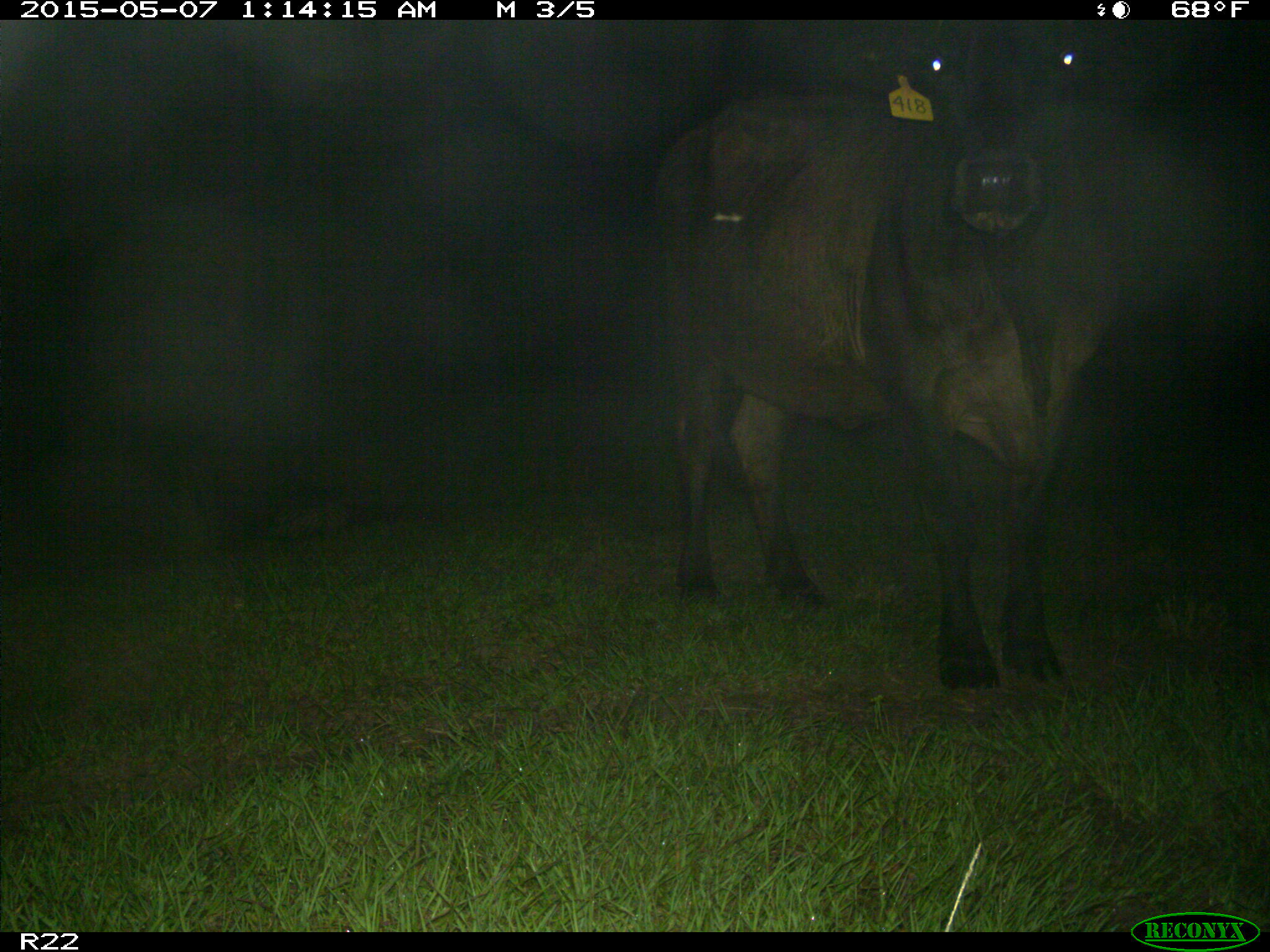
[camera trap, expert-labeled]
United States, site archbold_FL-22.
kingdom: Animalia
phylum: Chordata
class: Mammalia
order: Artiodactyla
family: Bovidae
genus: Bos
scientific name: Bos taurus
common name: domestic cow